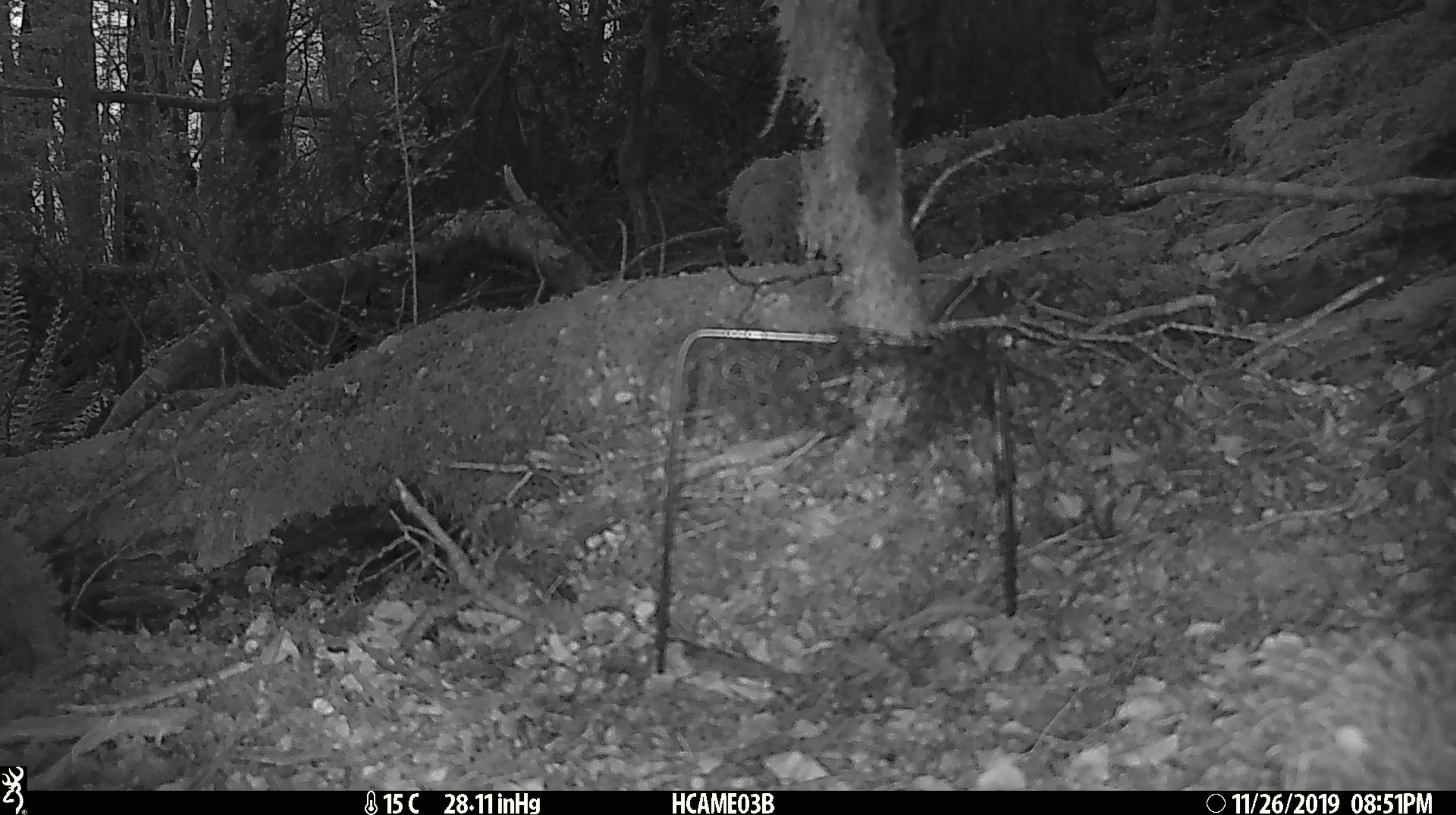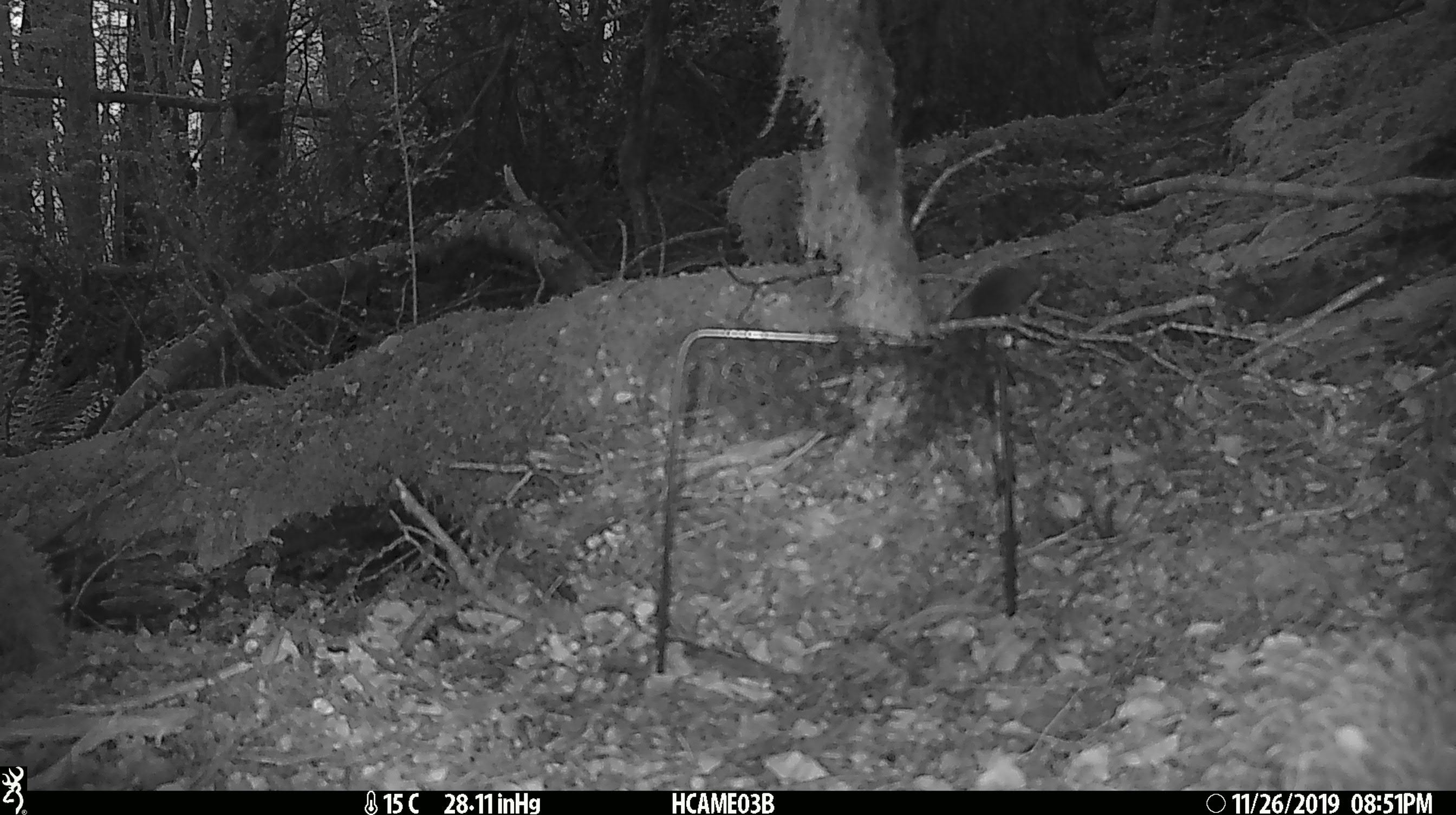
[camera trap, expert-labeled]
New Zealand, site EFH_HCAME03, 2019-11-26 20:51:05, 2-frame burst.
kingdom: Animalia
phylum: Chordata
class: Mammalia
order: Rodentia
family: Muridae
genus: Mus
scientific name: Mus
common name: mouse